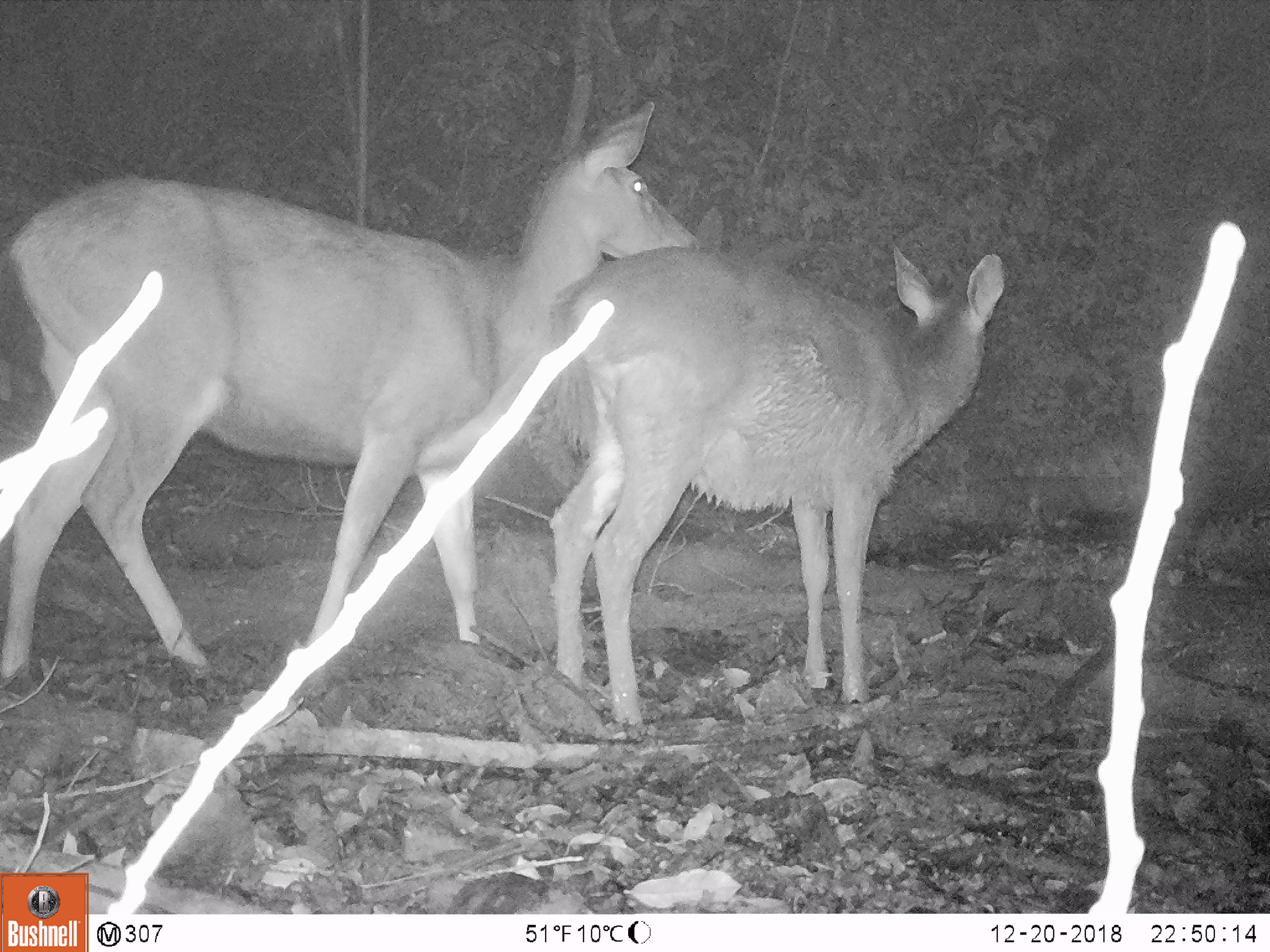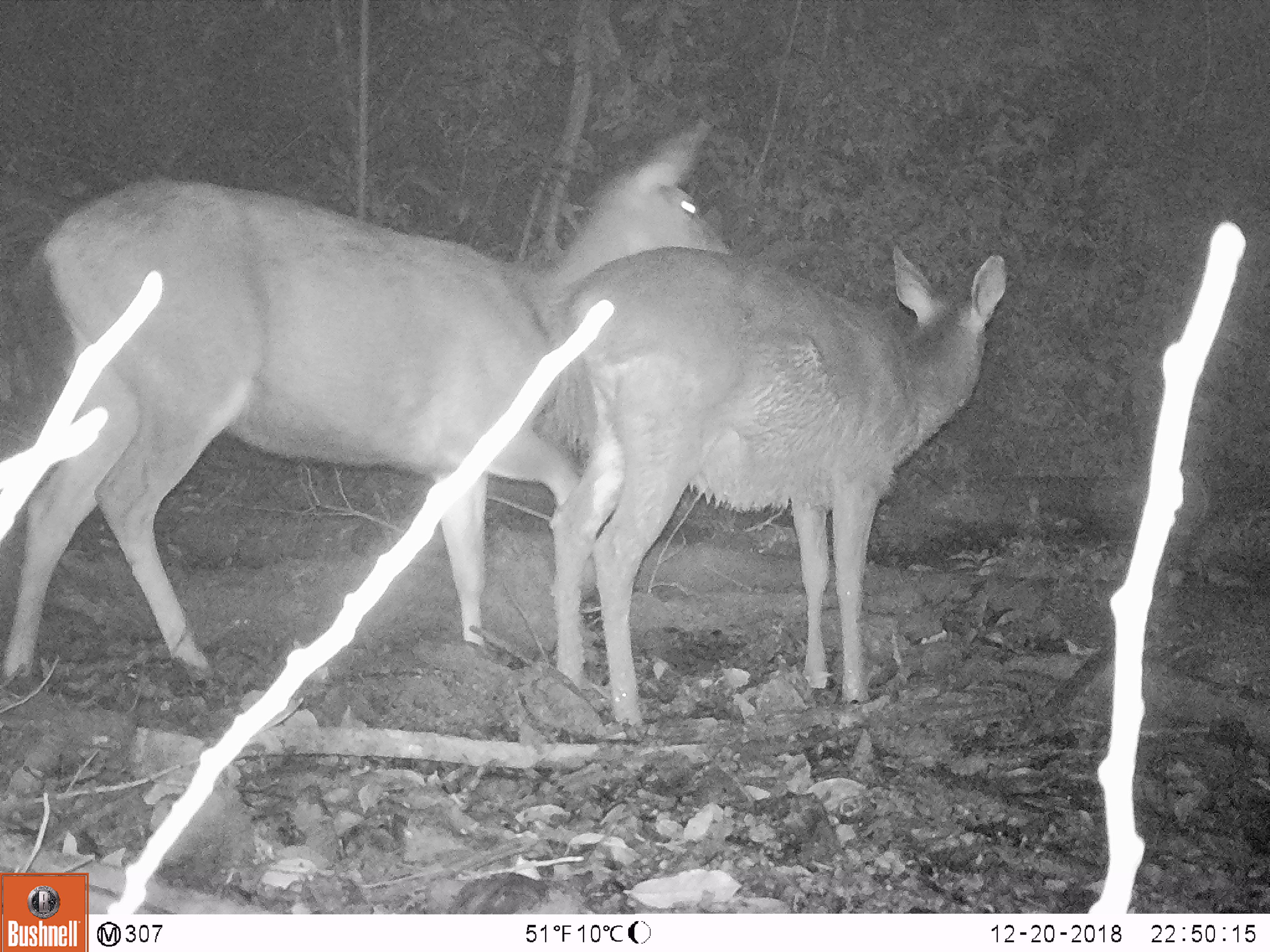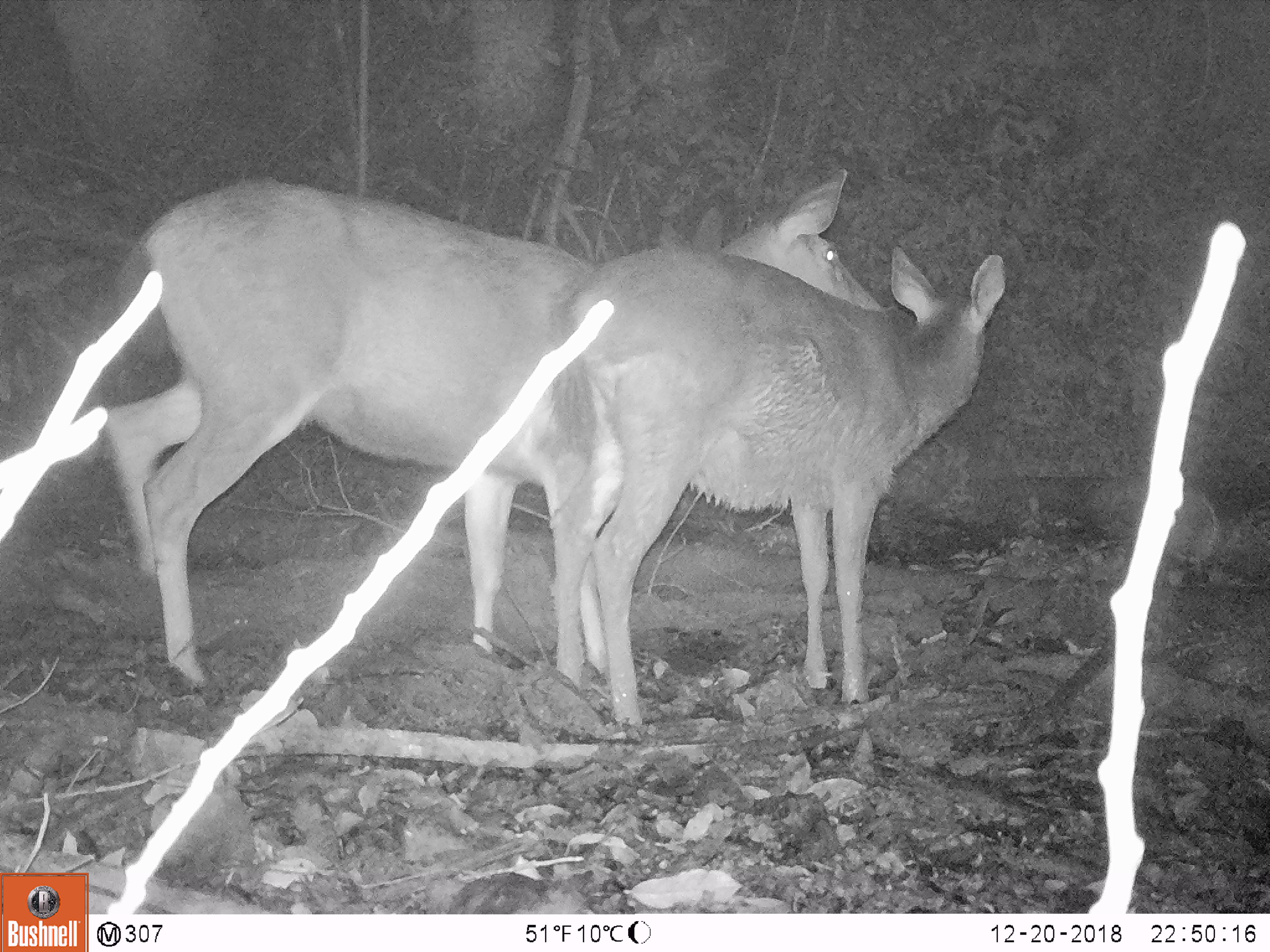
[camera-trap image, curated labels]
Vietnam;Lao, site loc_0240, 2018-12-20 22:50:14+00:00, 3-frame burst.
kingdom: Animalia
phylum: Chordata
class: Mammalia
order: Artiodactyla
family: Cervidae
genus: Rusa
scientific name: Rusa unicolor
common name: sambar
Sambar (Rusa unicolor). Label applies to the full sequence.